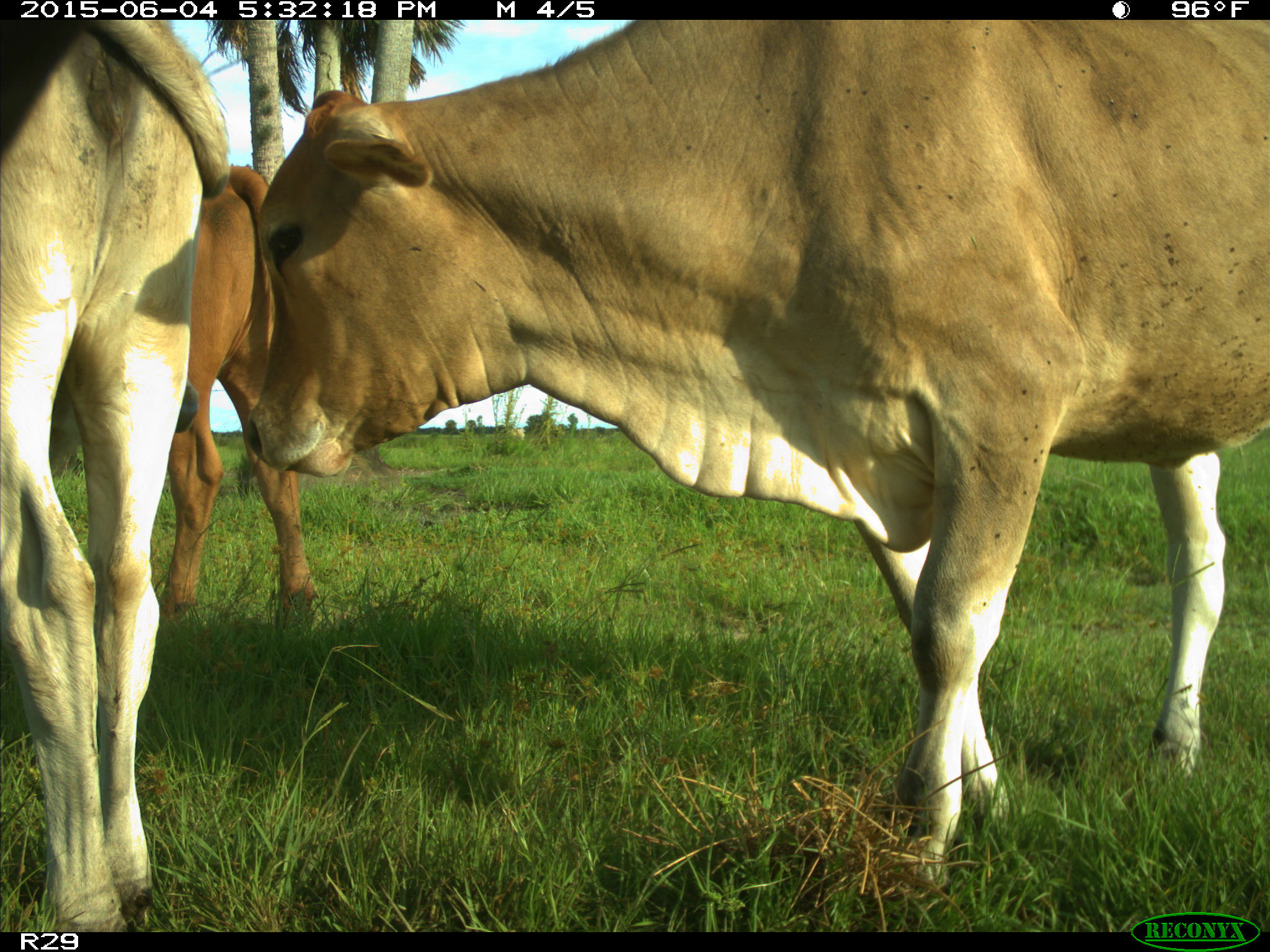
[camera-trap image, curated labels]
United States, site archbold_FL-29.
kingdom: Animalia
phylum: Chordata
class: Mammalia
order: Artiodactyla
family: Bovidae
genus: Bos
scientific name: Bos taurus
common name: domestic cow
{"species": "Bos taurus (domestic cow)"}